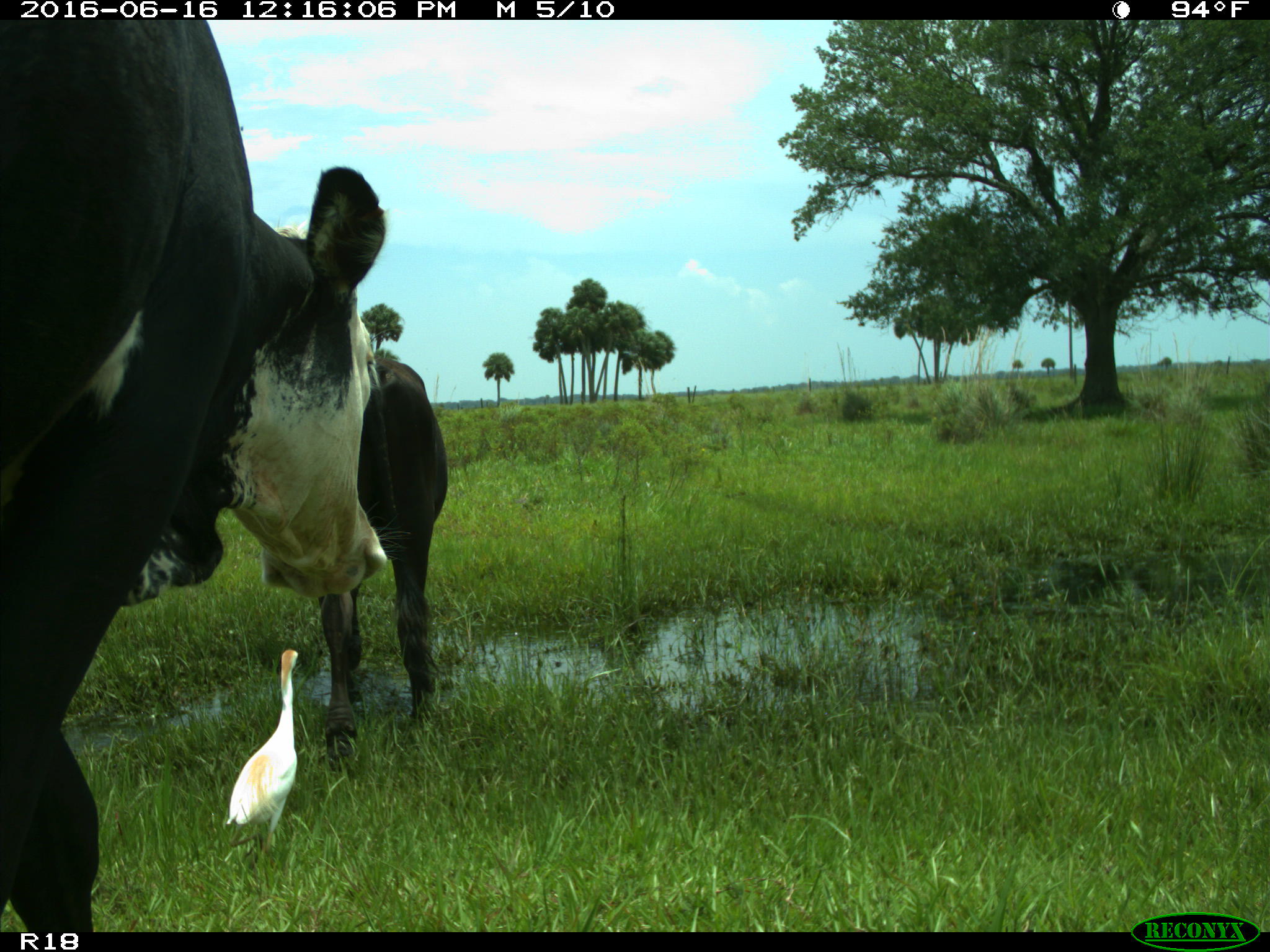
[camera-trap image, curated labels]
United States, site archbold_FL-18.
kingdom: Animalia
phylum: Chordata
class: Mammalia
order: Artiodactyla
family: Bovidae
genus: Bos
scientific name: Bos taurus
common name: domestic cow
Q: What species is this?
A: Bos taurus (domestic cow).